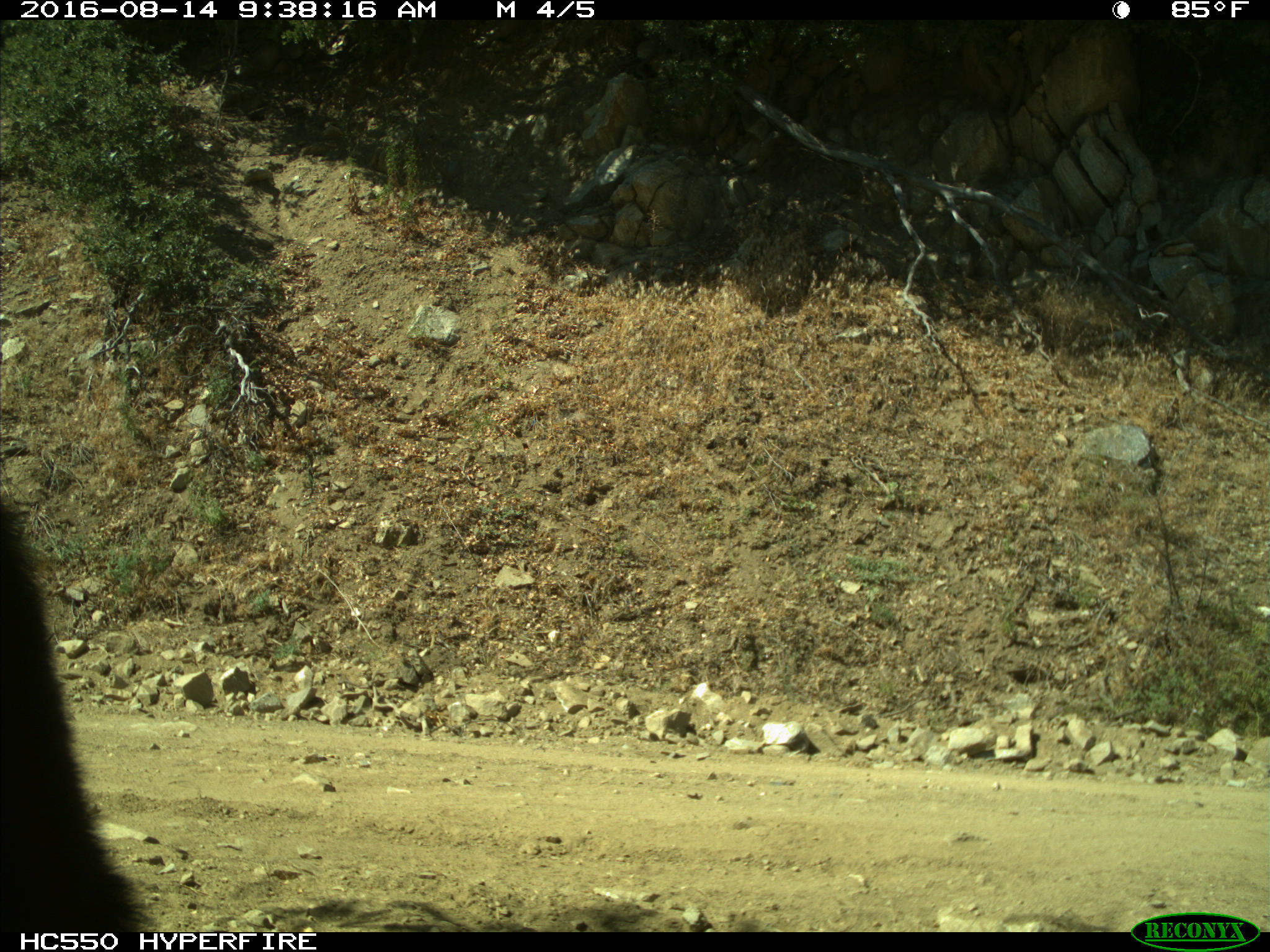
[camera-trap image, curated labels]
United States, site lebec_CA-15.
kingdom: Animalia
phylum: Chordata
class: Mammalia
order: Carnivora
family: Ursidae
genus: Ursus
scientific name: Ursus americanus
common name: american black bear